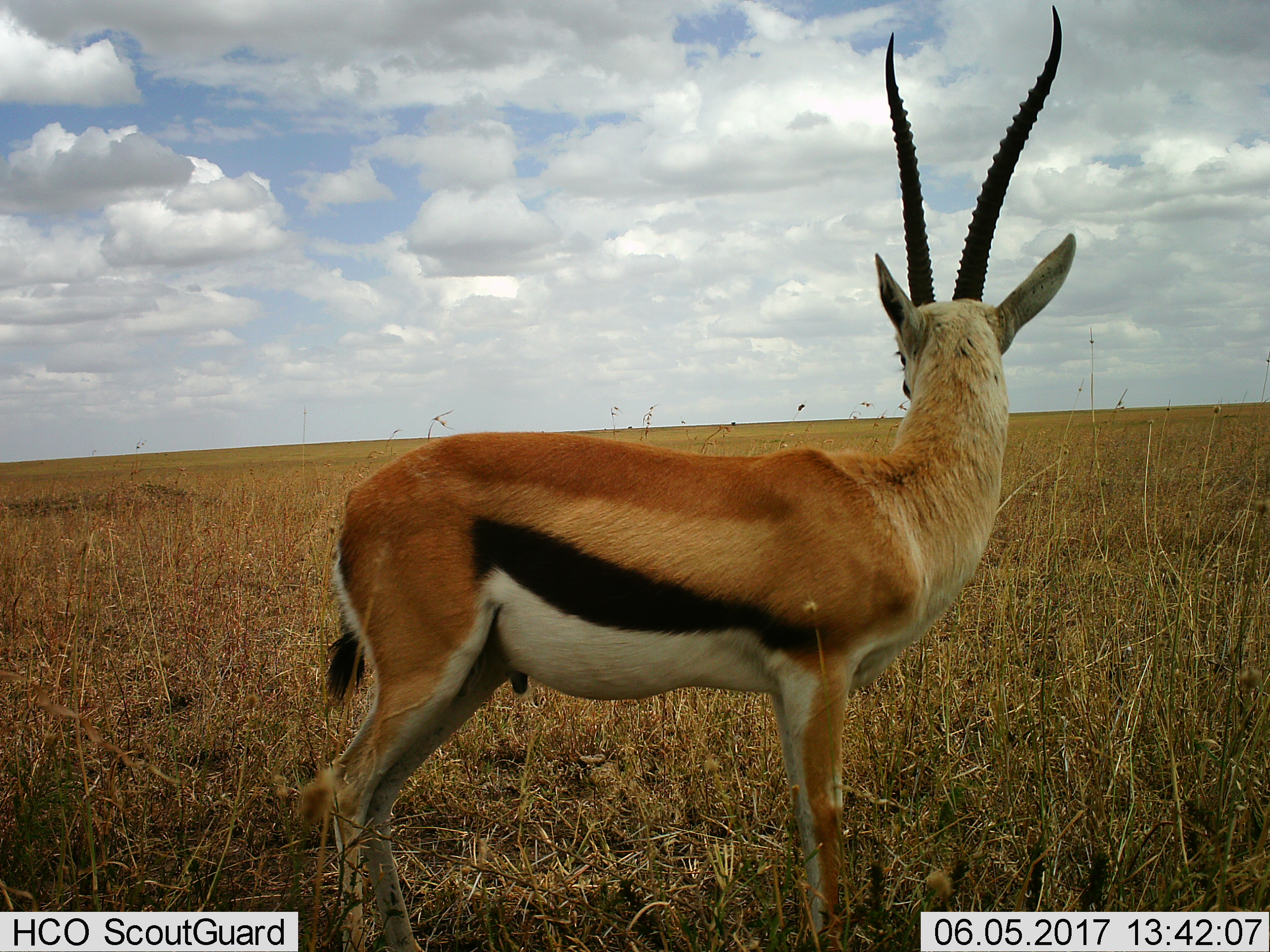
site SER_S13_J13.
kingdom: Animalia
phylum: Chordata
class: Mammalia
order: Artiodactyla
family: Bovidae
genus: Eudorcas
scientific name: Eudorcas thomsonii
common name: thomson's gazelle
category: gazellethomsons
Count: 1.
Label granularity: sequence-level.